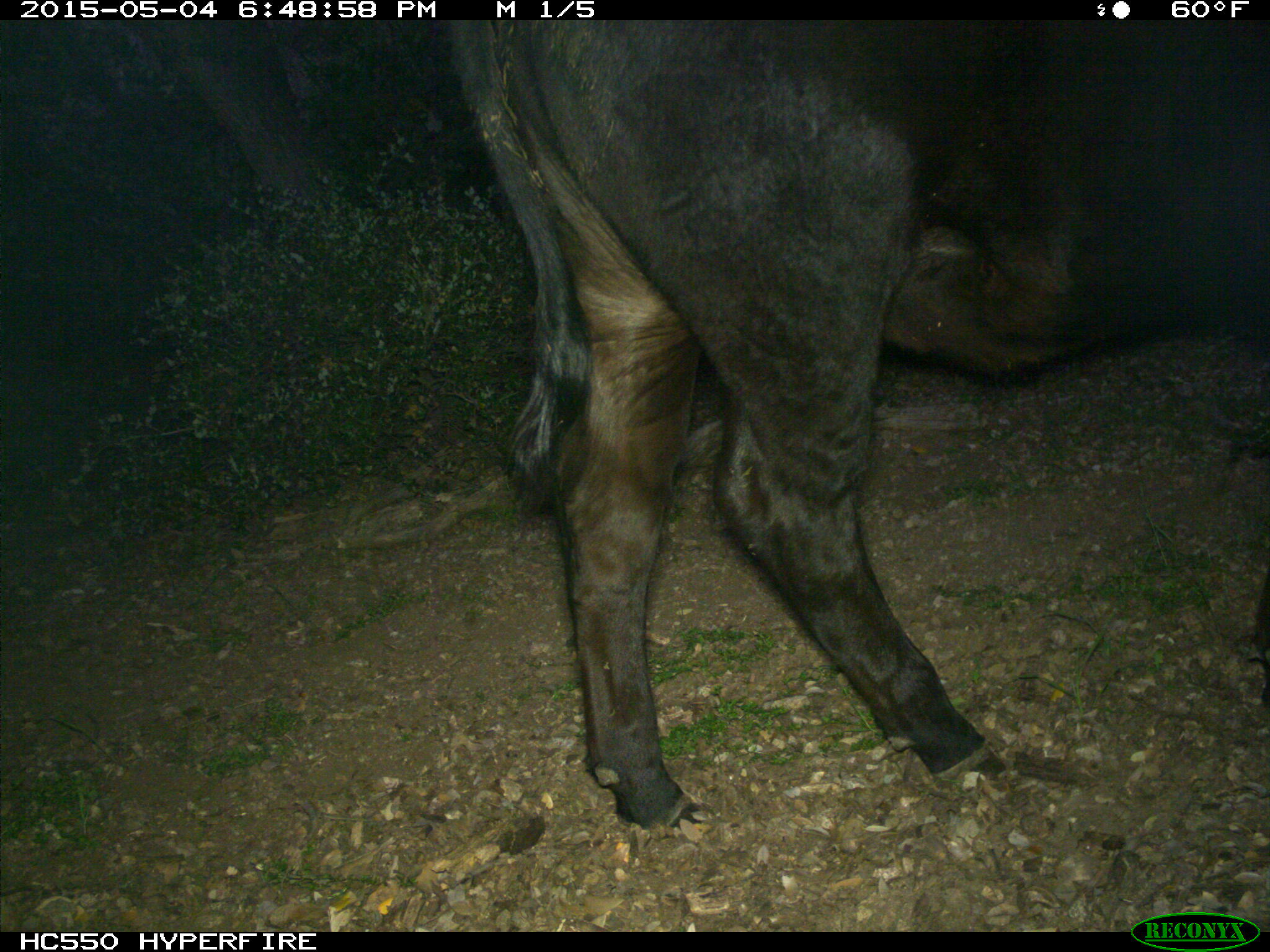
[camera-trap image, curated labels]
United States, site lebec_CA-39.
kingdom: Animalia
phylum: Chordata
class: Mammalia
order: Artiodactyla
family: Bovidae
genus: Bos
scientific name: Bos taurus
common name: domestic cow